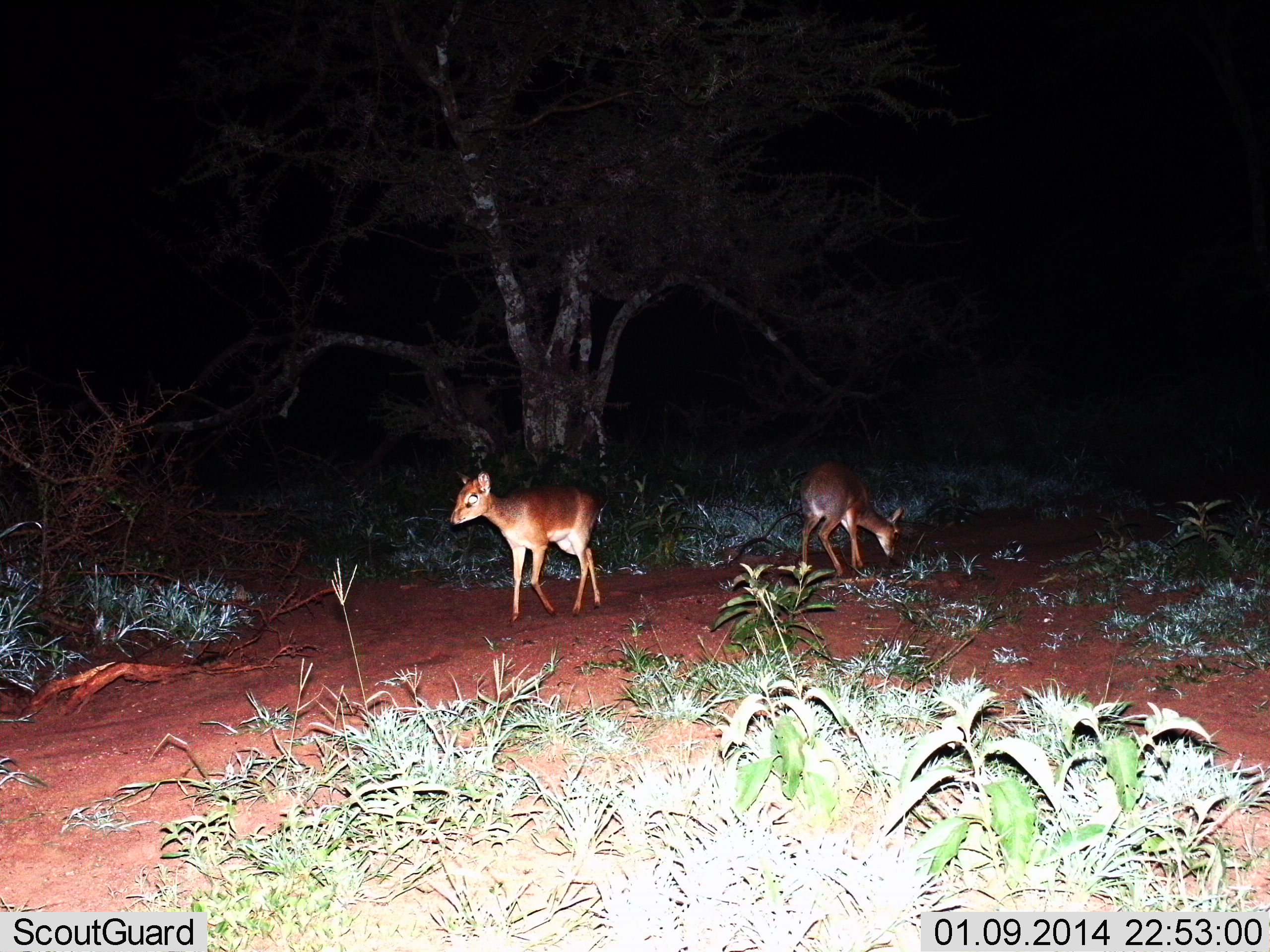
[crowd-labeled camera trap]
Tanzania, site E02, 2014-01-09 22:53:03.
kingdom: Animalia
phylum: Chordata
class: Mammalia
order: Artiodactyla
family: Bovidae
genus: Madoqua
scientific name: Madoqua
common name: dikdik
Dikdik (Madoqua), count 2. Behavior (volunteer vote fractions): standing 70%, resting 0%, moving 20%, interacting 0%. Young present (vote fraction): 0%. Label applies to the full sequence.